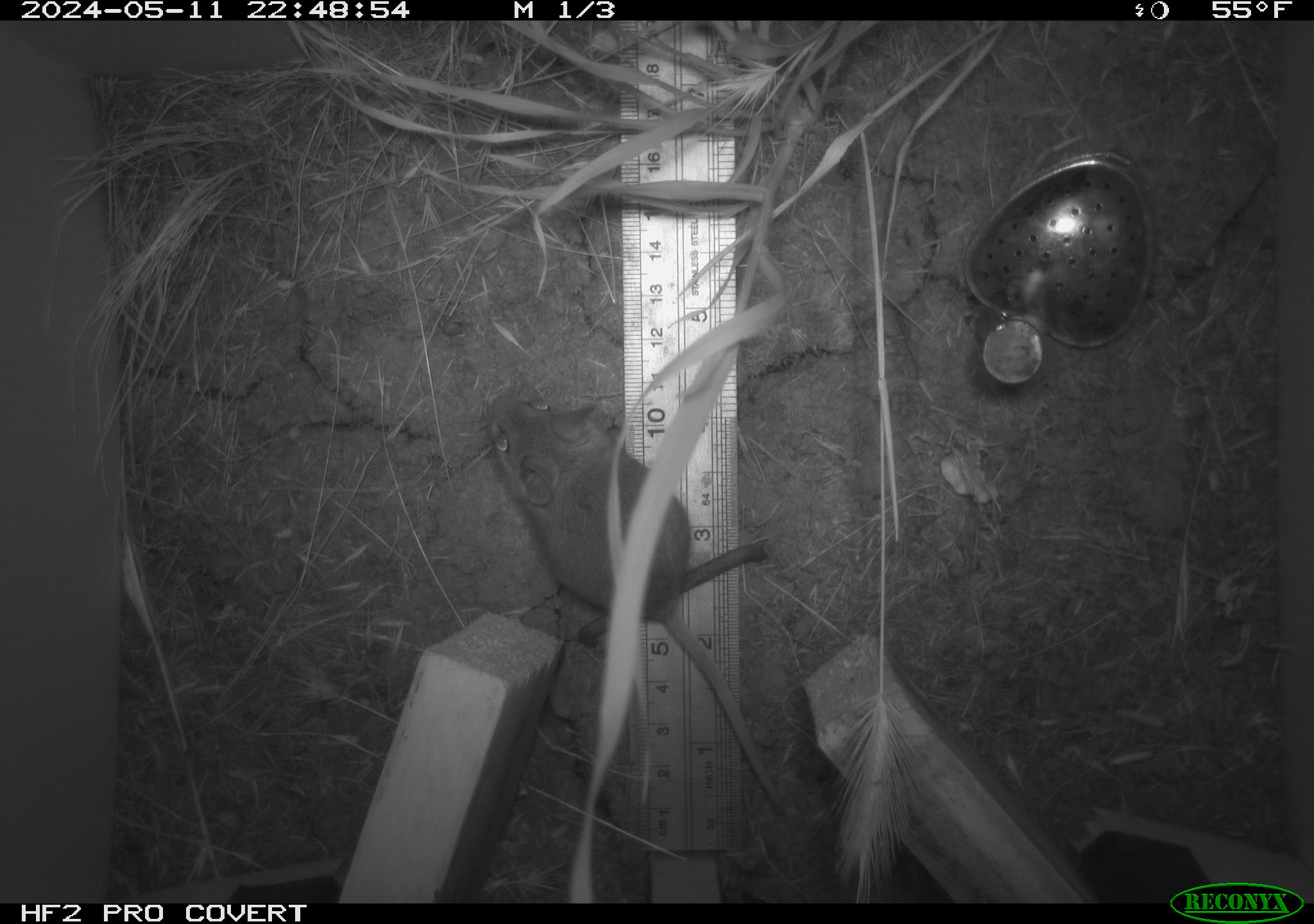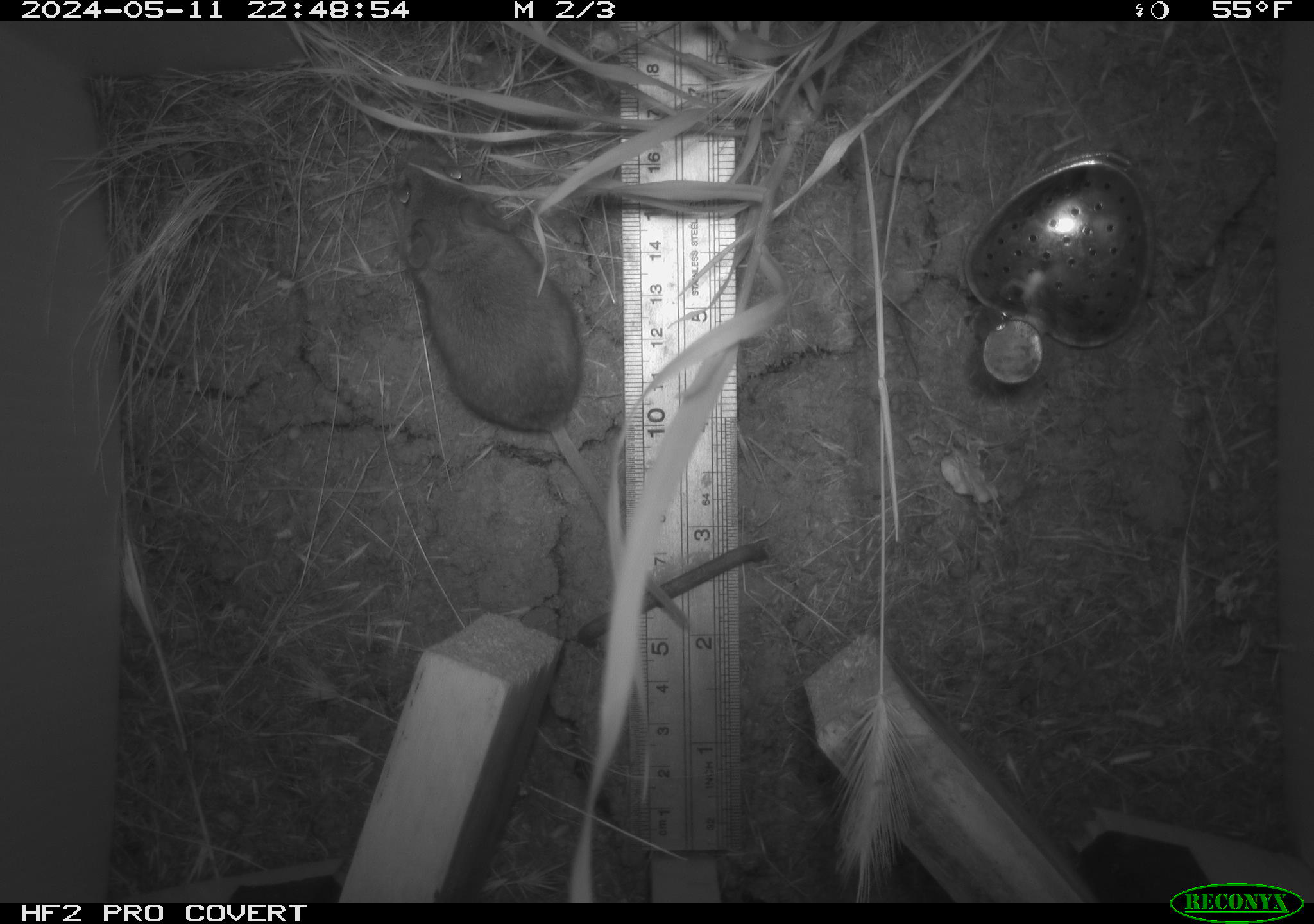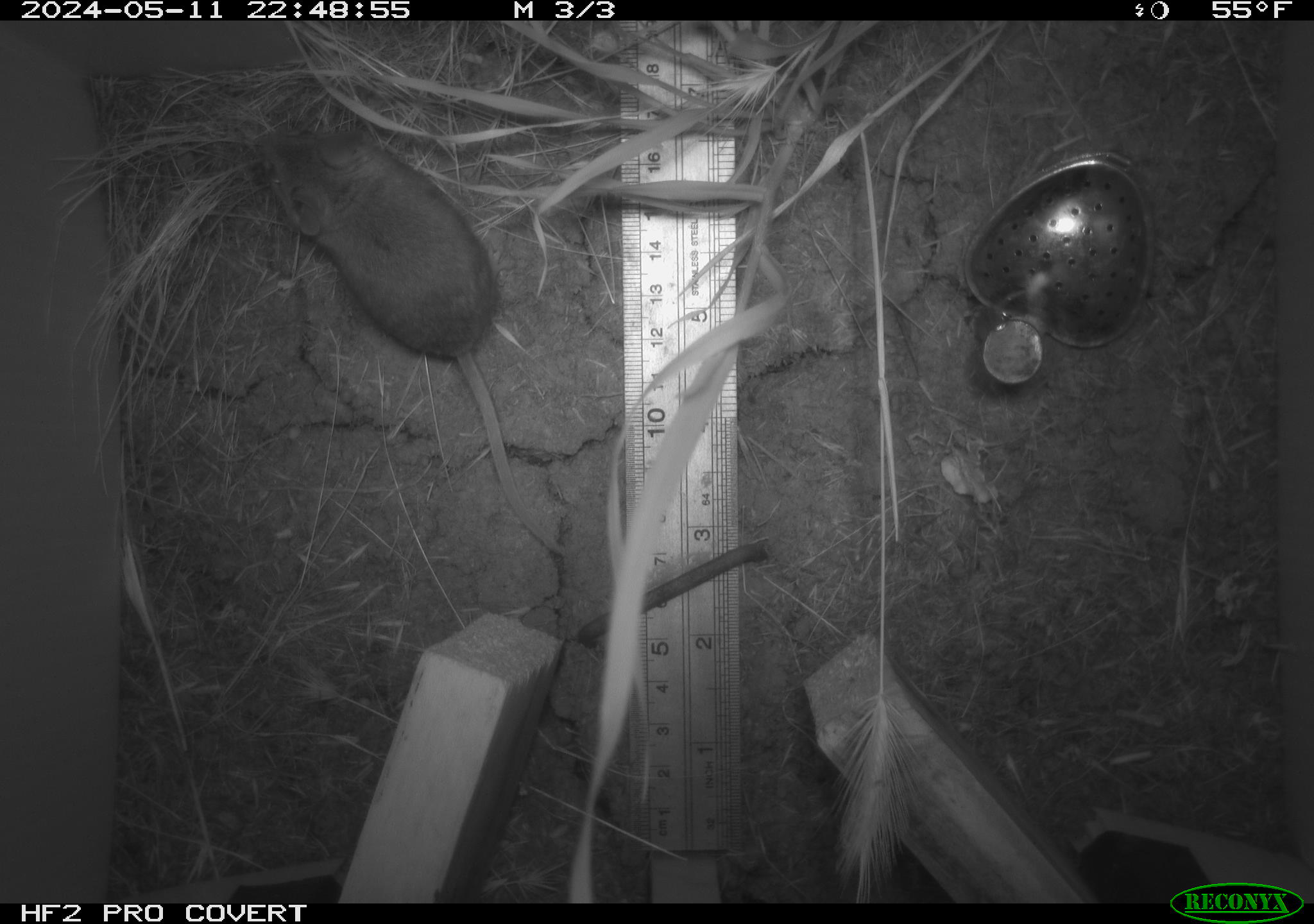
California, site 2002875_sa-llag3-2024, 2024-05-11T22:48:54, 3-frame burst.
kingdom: Animalia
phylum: Chordata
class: Mammalia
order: Rodentia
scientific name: Rodentia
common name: rodent